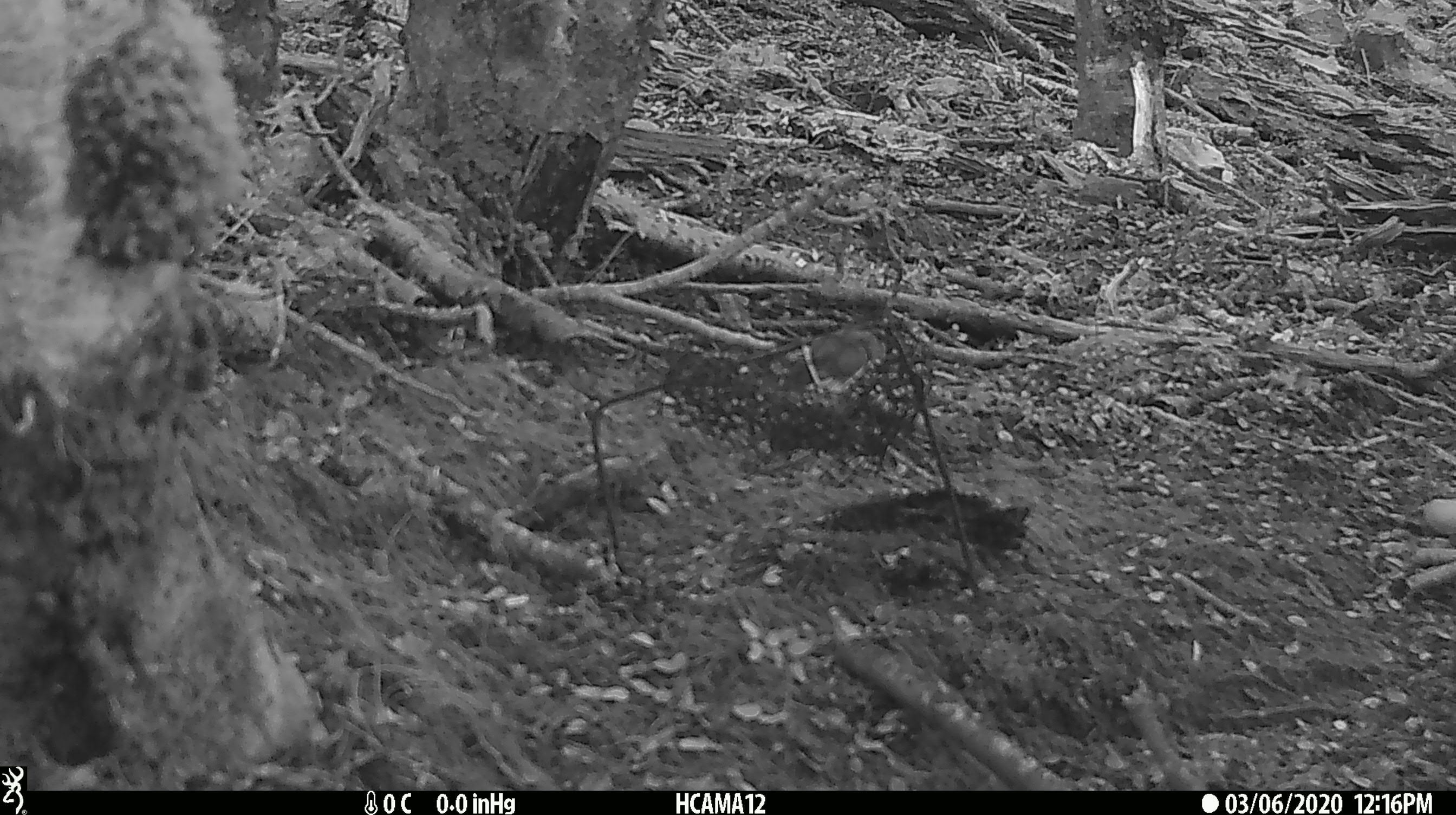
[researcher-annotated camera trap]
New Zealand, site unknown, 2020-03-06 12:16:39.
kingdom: Animalia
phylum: Chordata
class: Mammalia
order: Rodentia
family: Muridae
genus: Mus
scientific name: Mus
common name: mouse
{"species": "mouse (Mus)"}